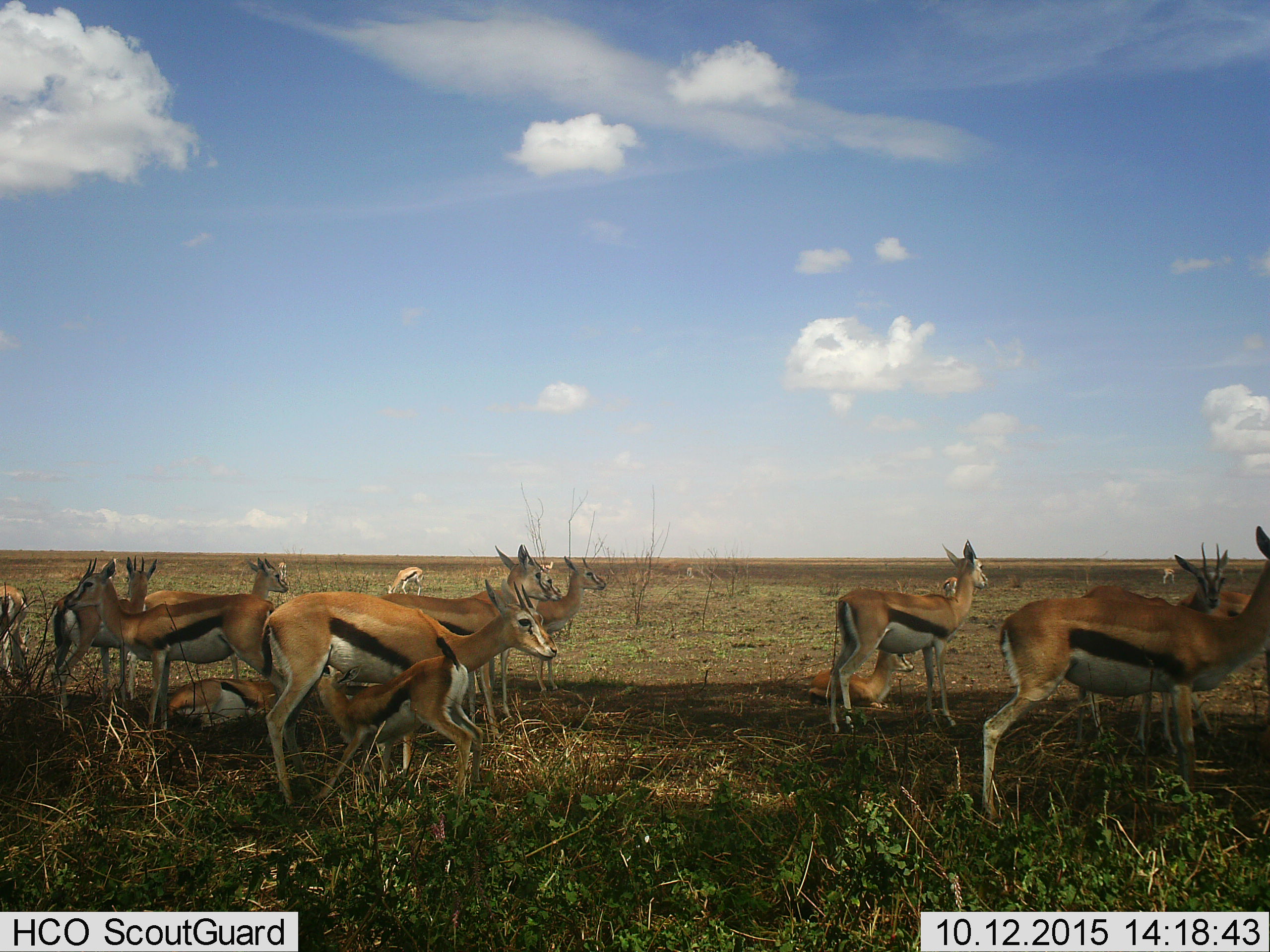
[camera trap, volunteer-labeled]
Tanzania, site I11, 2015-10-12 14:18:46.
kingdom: Animalia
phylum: Chordata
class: Mammalia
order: Artiodactyla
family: Bovidae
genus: Eudorcas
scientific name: Eudorcas thomsonii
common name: thomson's gazelle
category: gazellethomsons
Gazellethomsons (thomson's gazelle) (Eudorcas thomsonii), count 11-50. Behavior (volunteer vote fractions): standing 100%, resting 78%, moving 11%, interacting 56%. Young present (vote fraction): 100%. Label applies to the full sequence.